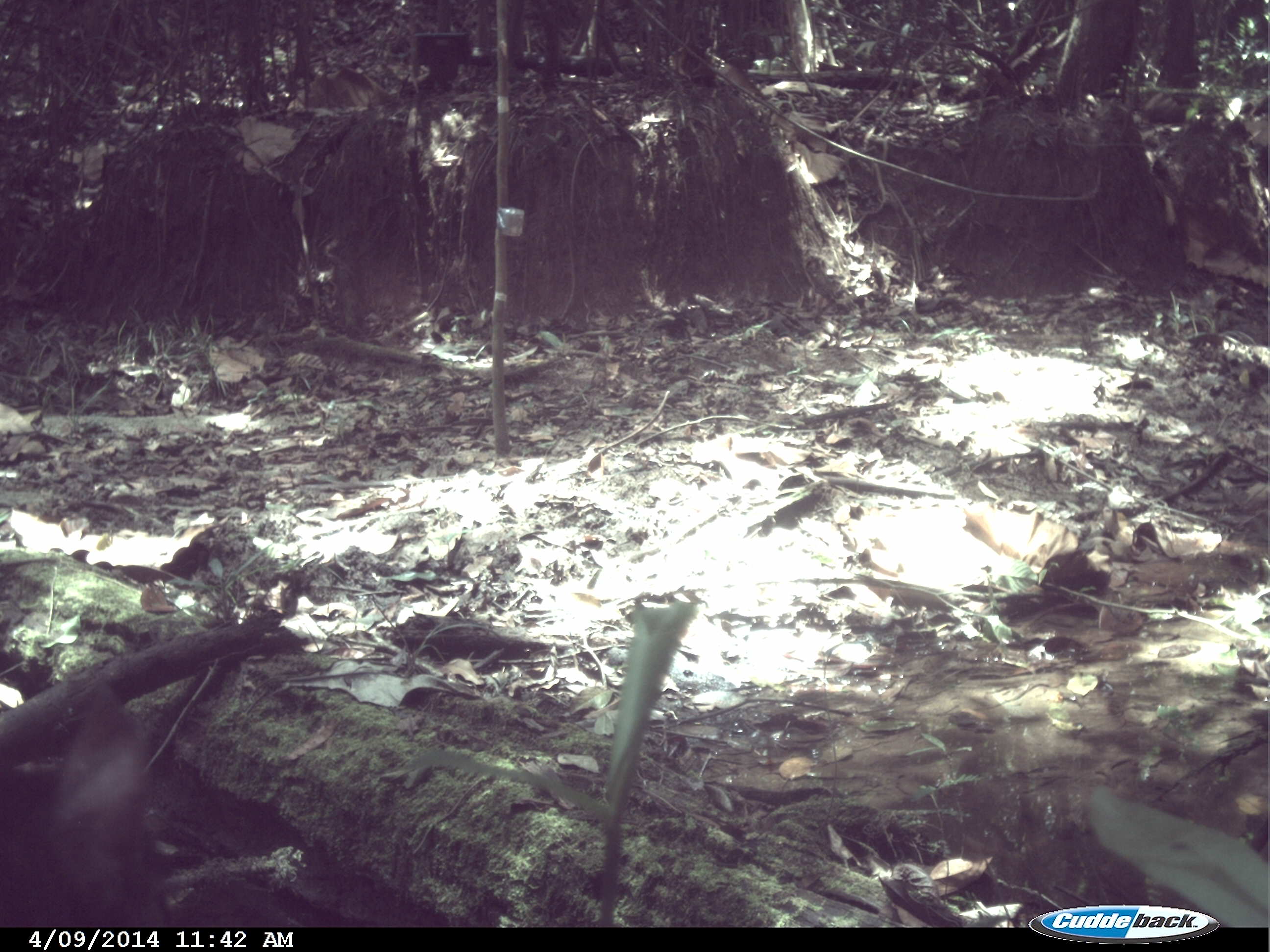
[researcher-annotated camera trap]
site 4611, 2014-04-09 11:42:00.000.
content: unidentified animal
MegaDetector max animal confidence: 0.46